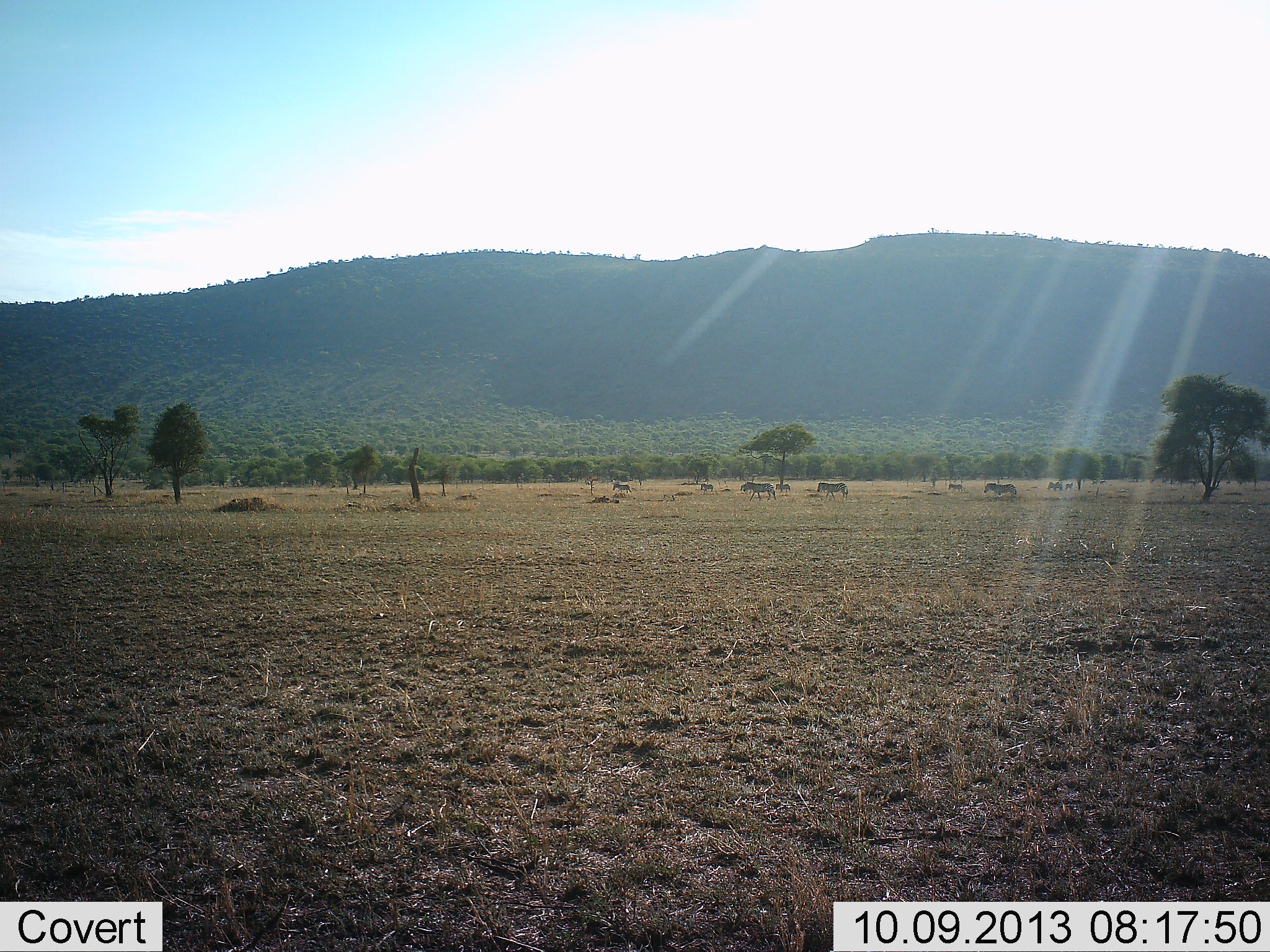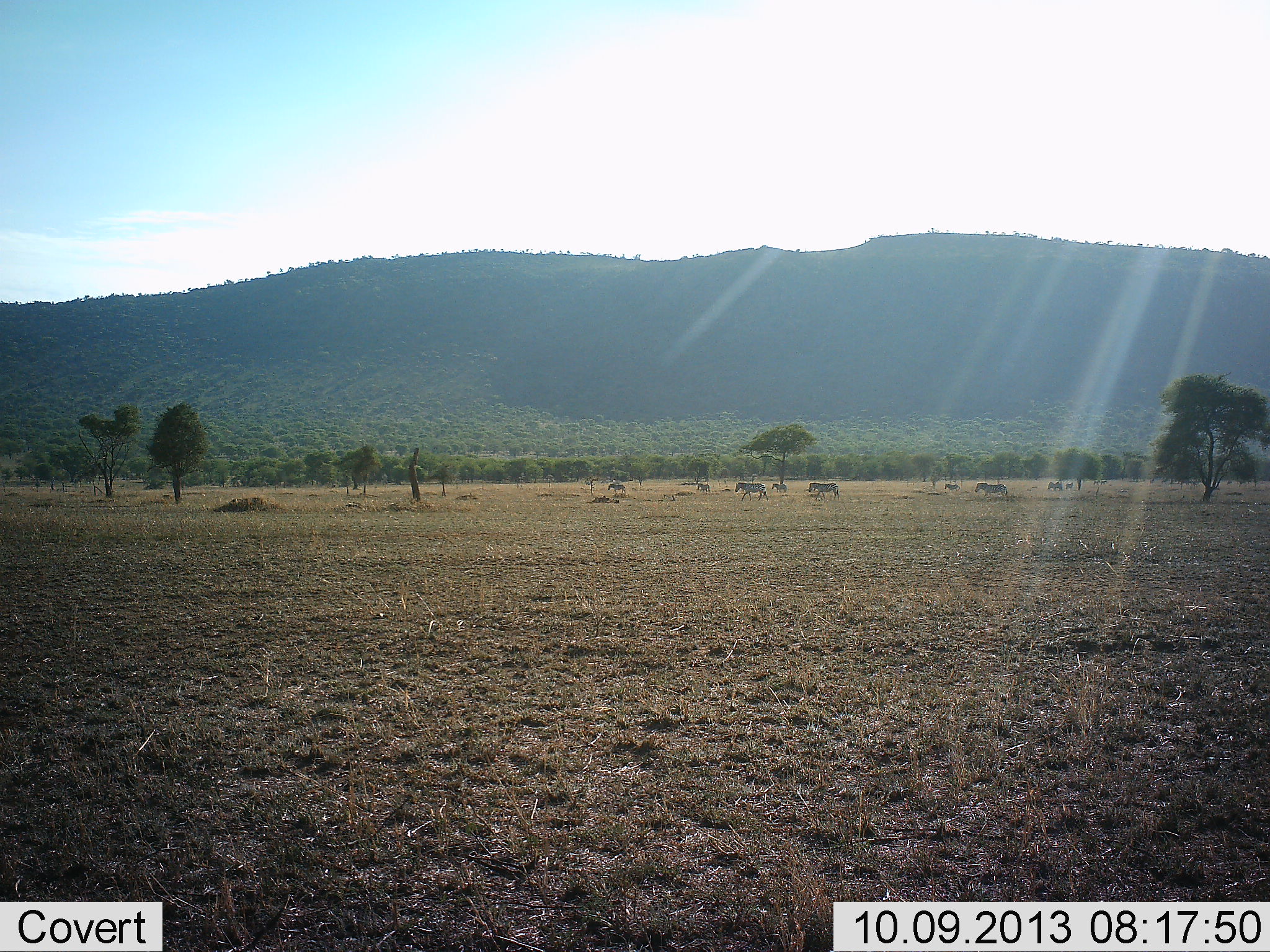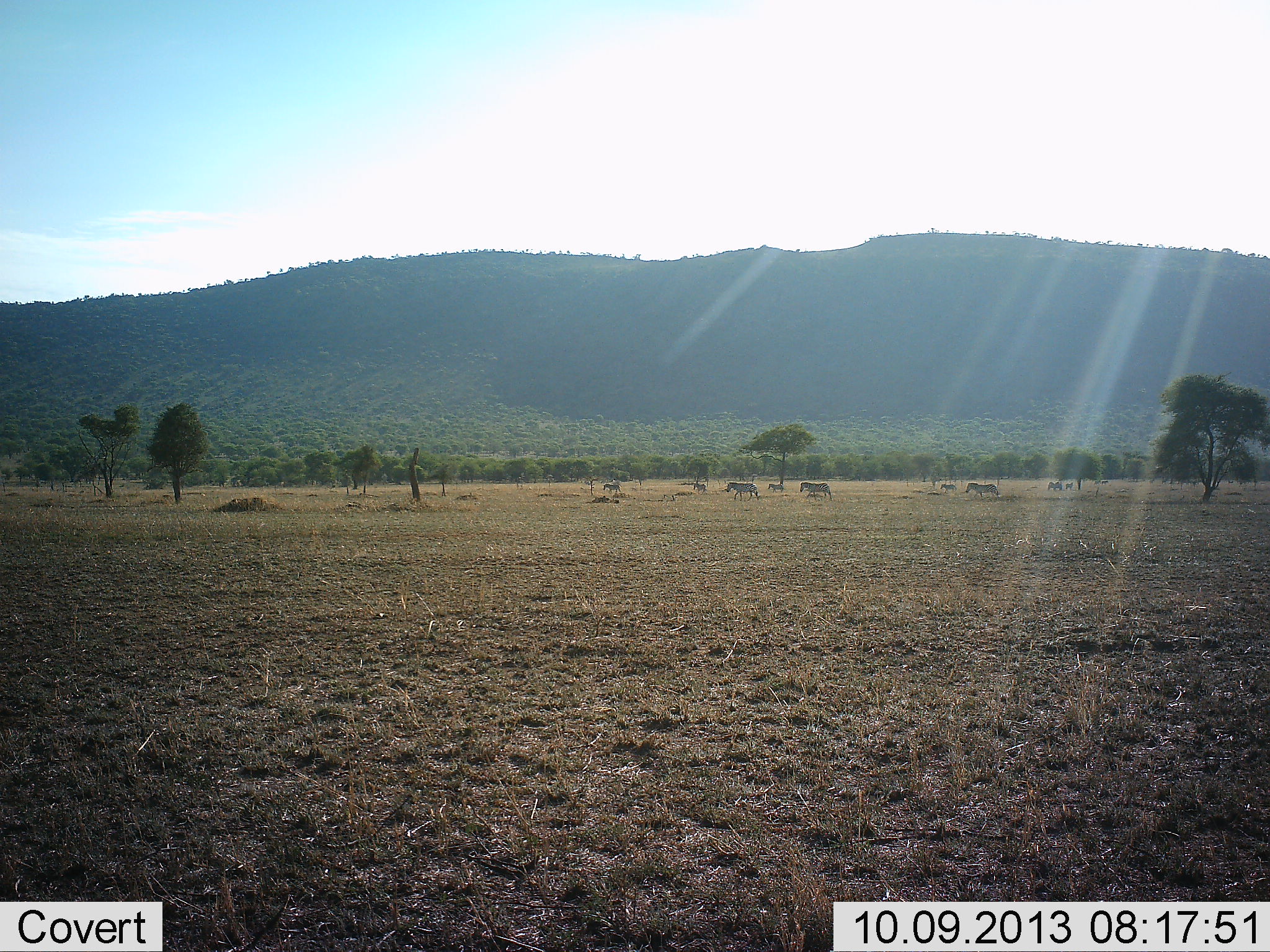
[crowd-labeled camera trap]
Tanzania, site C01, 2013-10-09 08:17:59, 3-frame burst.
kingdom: Animalia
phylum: Chordata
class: Mammalia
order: Perissodactyla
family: Equidae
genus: Equus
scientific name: Equus quagga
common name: plains zebra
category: zebra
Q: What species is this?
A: Zebra (plains zebra) (Equus quagga).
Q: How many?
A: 9.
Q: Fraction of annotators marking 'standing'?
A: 14%.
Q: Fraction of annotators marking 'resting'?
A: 0%.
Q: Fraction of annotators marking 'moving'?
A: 93%.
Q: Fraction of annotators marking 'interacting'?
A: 0%.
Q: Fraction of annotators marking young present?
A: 0%.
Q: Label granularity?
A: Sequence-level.